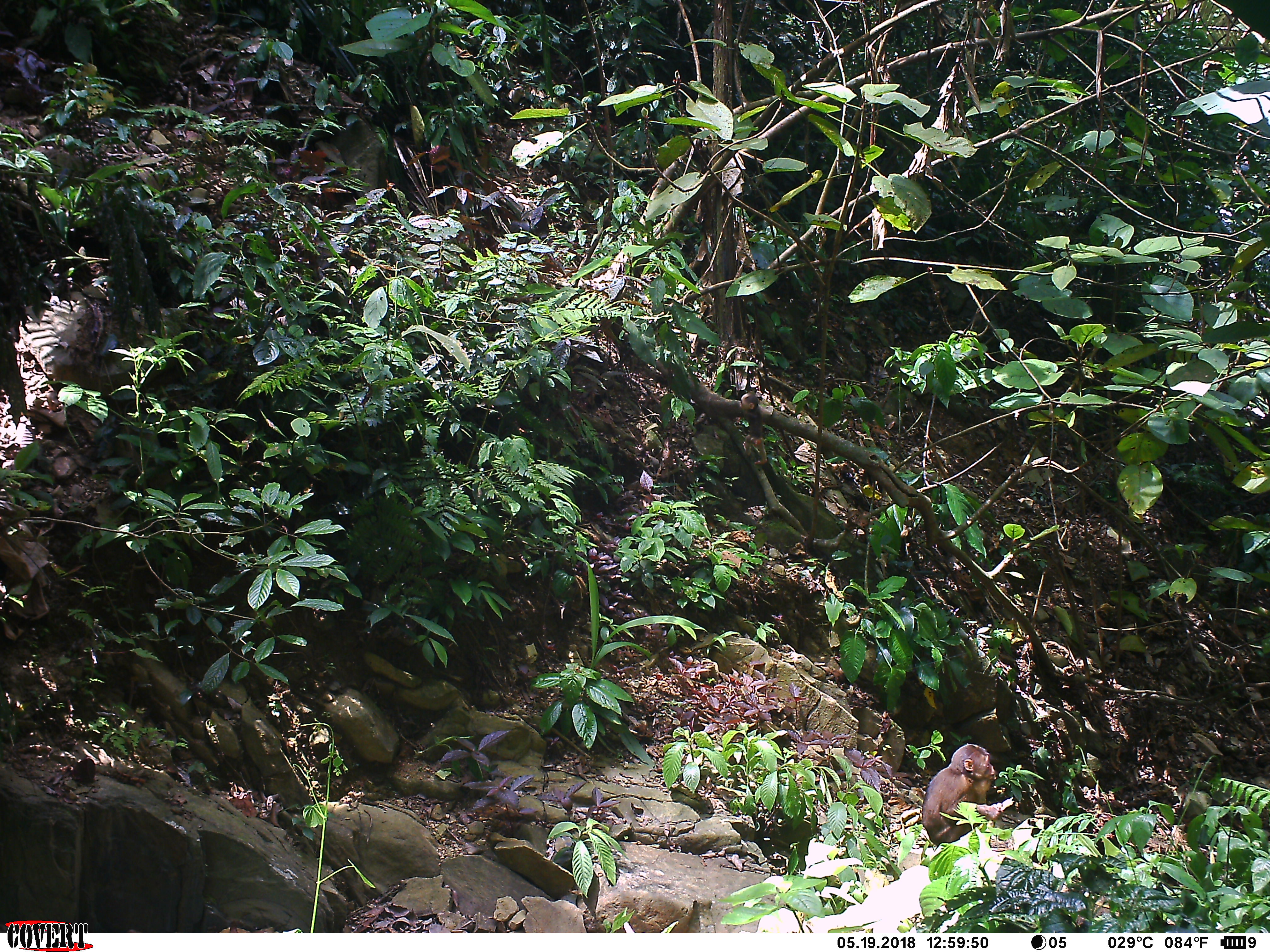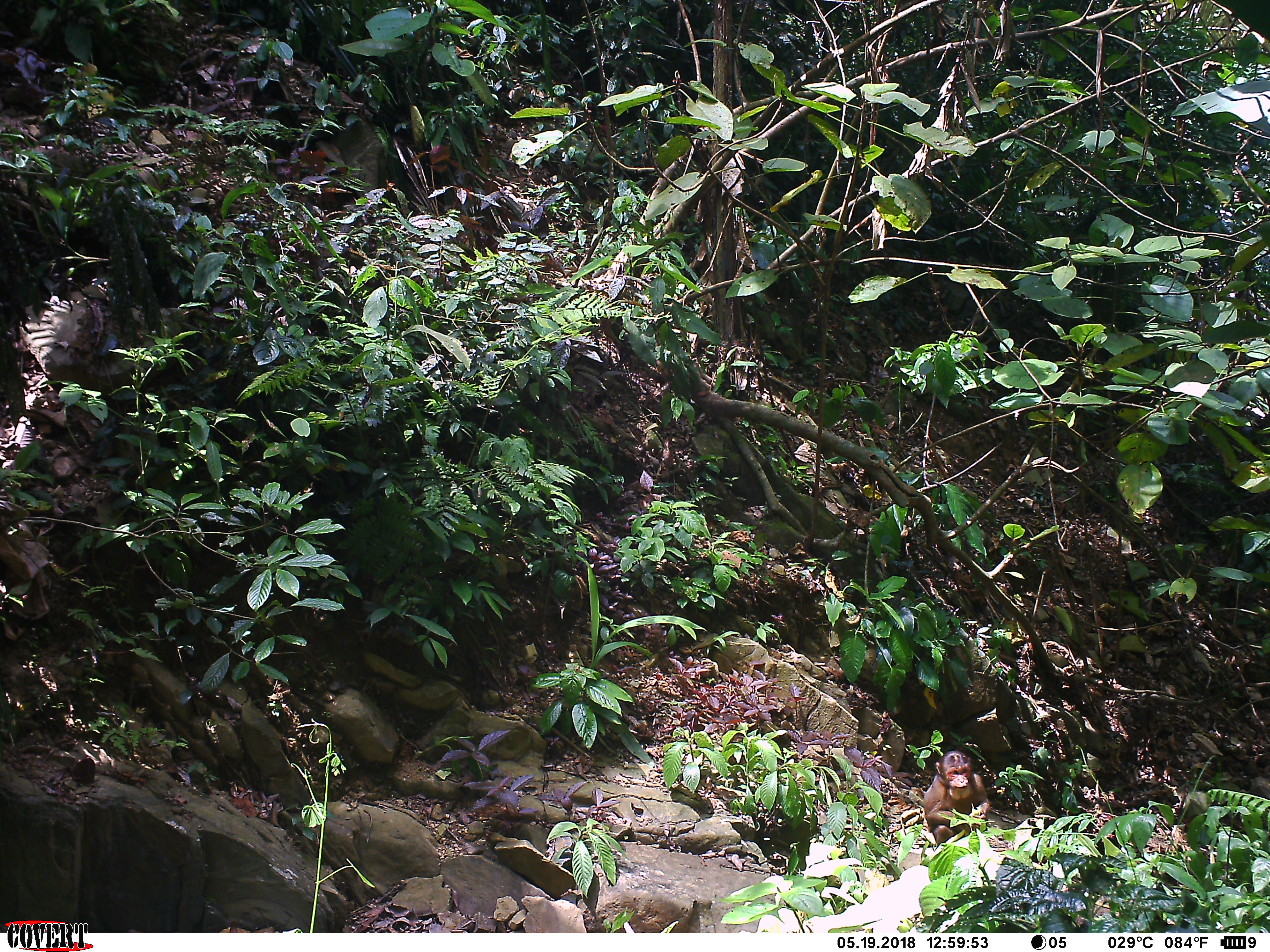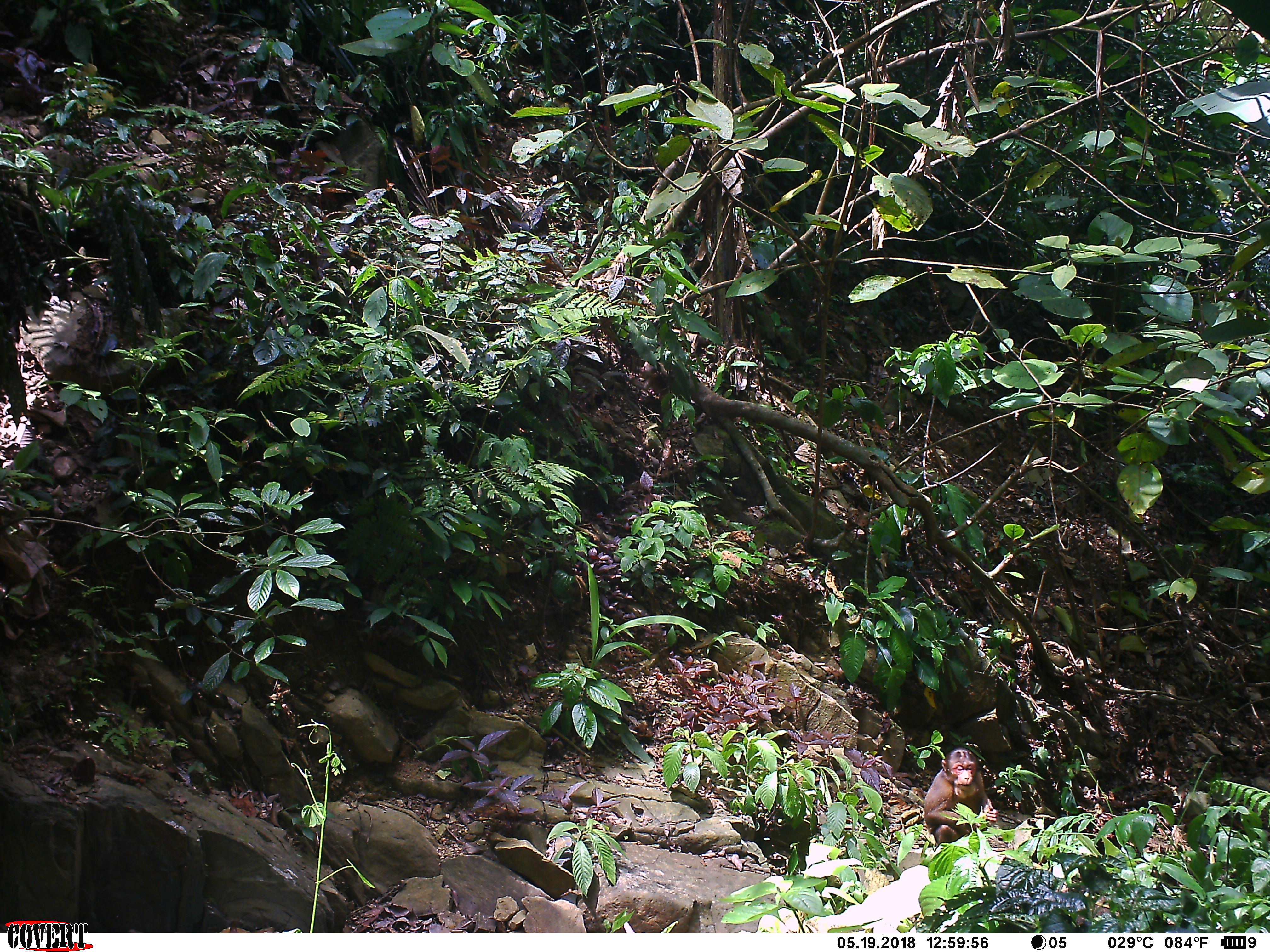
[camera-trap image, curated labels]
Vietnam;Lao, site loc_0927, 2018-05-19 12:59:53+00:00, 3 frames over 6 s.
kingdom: Animalia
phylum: Chordata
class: Mammalia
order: Primates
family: Cercopithecidae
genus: Macaca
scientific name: Macaca arctoides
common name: stump-tailed macaque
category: stump tailed macaque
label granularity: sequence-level